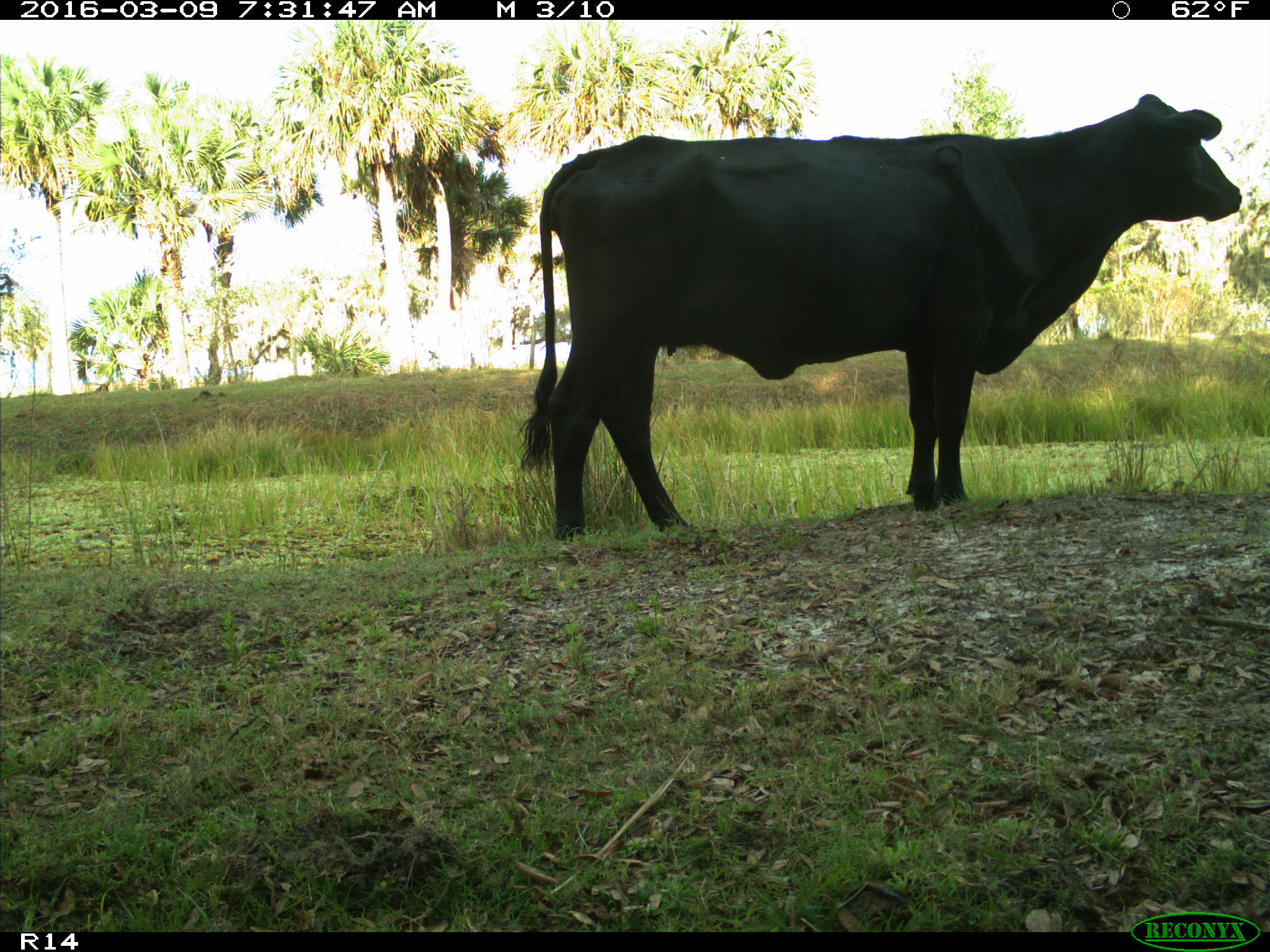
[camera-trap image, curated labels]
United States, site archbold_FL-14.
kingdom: Animalia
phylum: Chordata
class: Mammalia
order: Artiodactyla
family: Bovidae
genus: Bos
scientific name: Bos taurus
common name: domestic cow